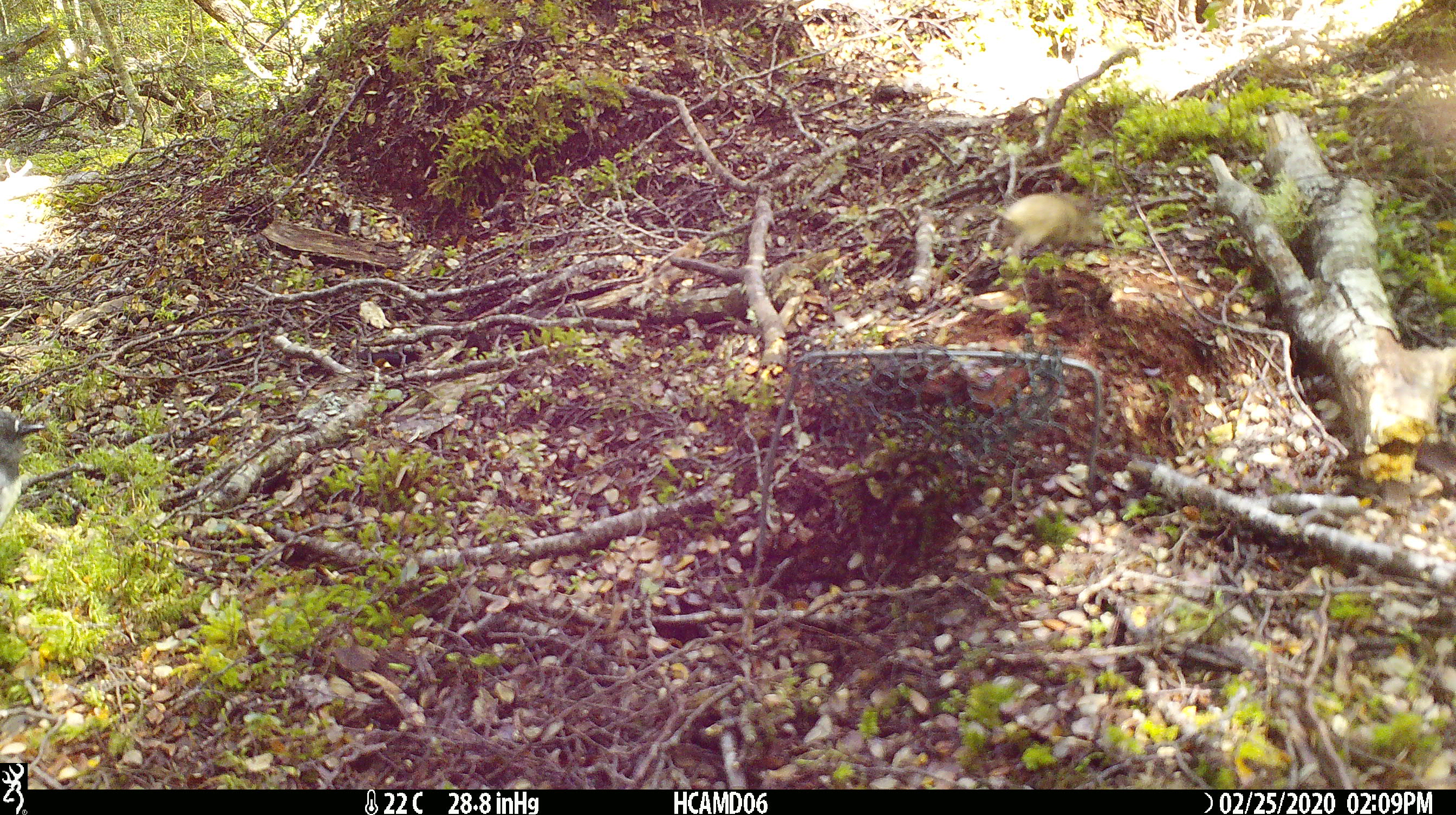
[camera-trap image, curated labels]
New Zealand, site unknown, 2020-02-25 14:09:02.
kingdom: Animalia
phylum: Chordata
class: Mammalia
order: Rodentia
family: Muridae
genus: Mus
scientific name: Mus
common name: mouse